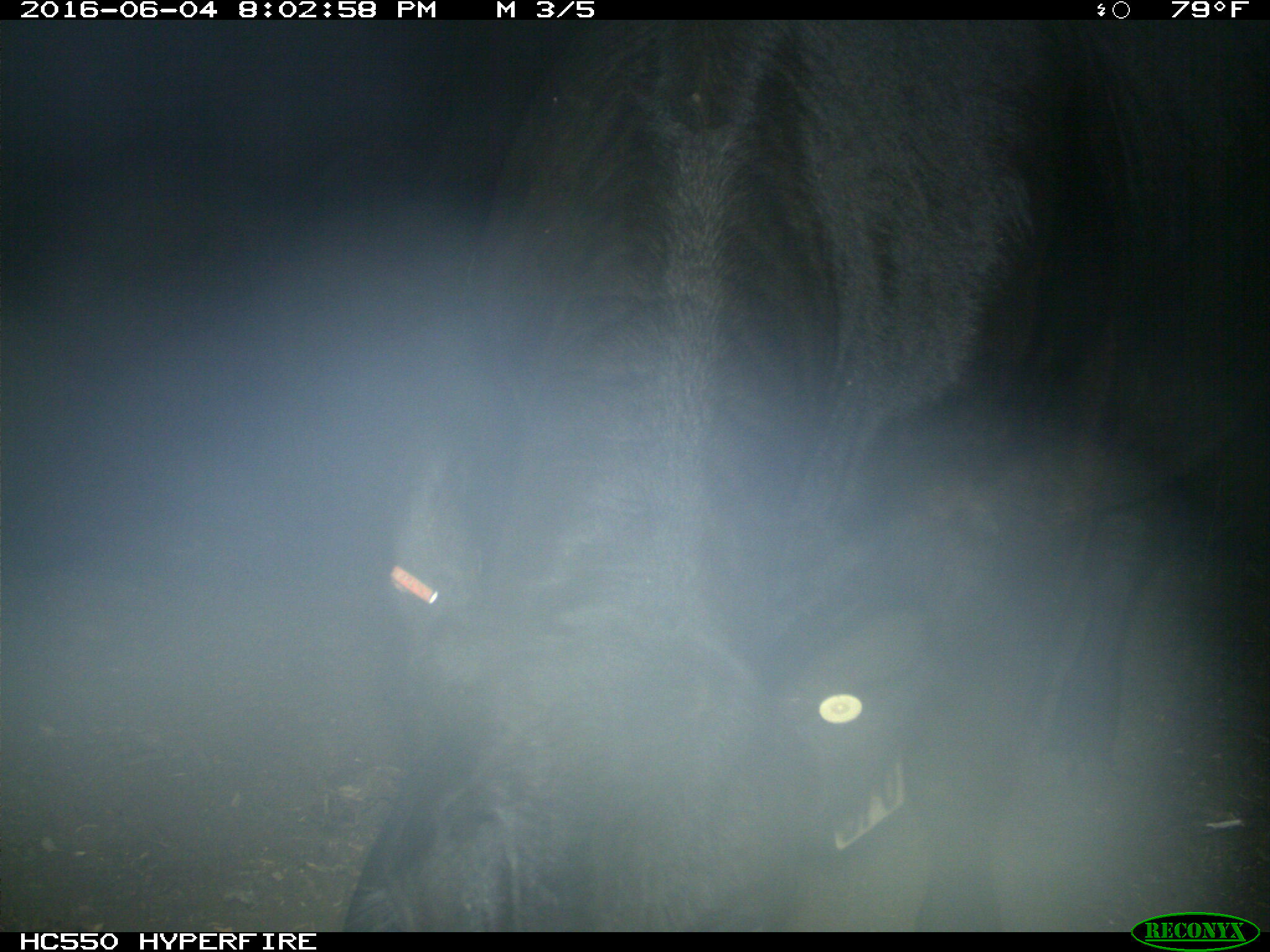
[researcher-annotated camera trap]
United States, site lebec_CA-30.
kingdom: Animalia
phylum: Chordata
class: Mammalia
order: Artiodactyla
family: Bovidae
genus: Bos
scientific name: Bos taurus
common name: domestic cow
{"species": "Bos taurus (domestic cow)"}